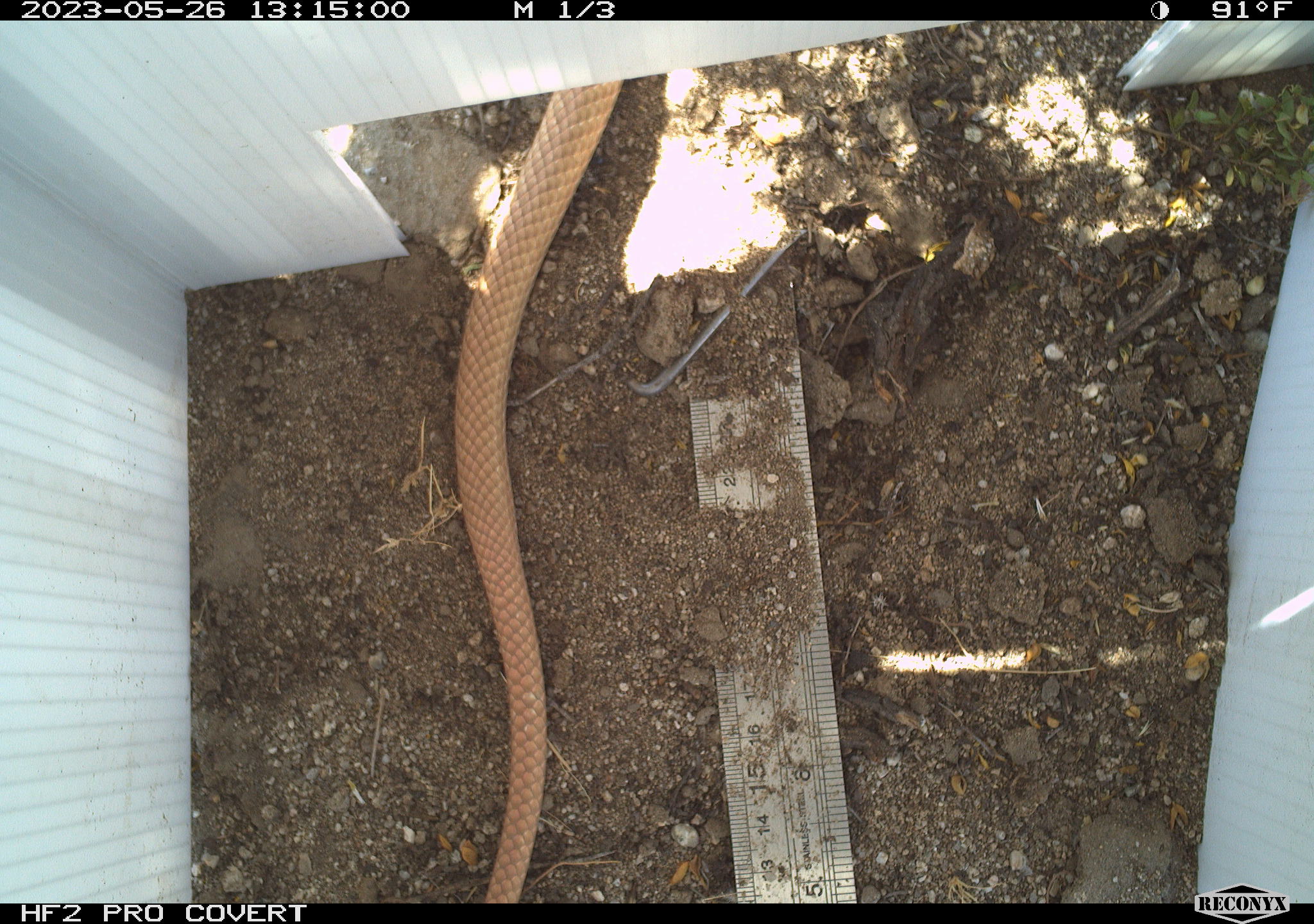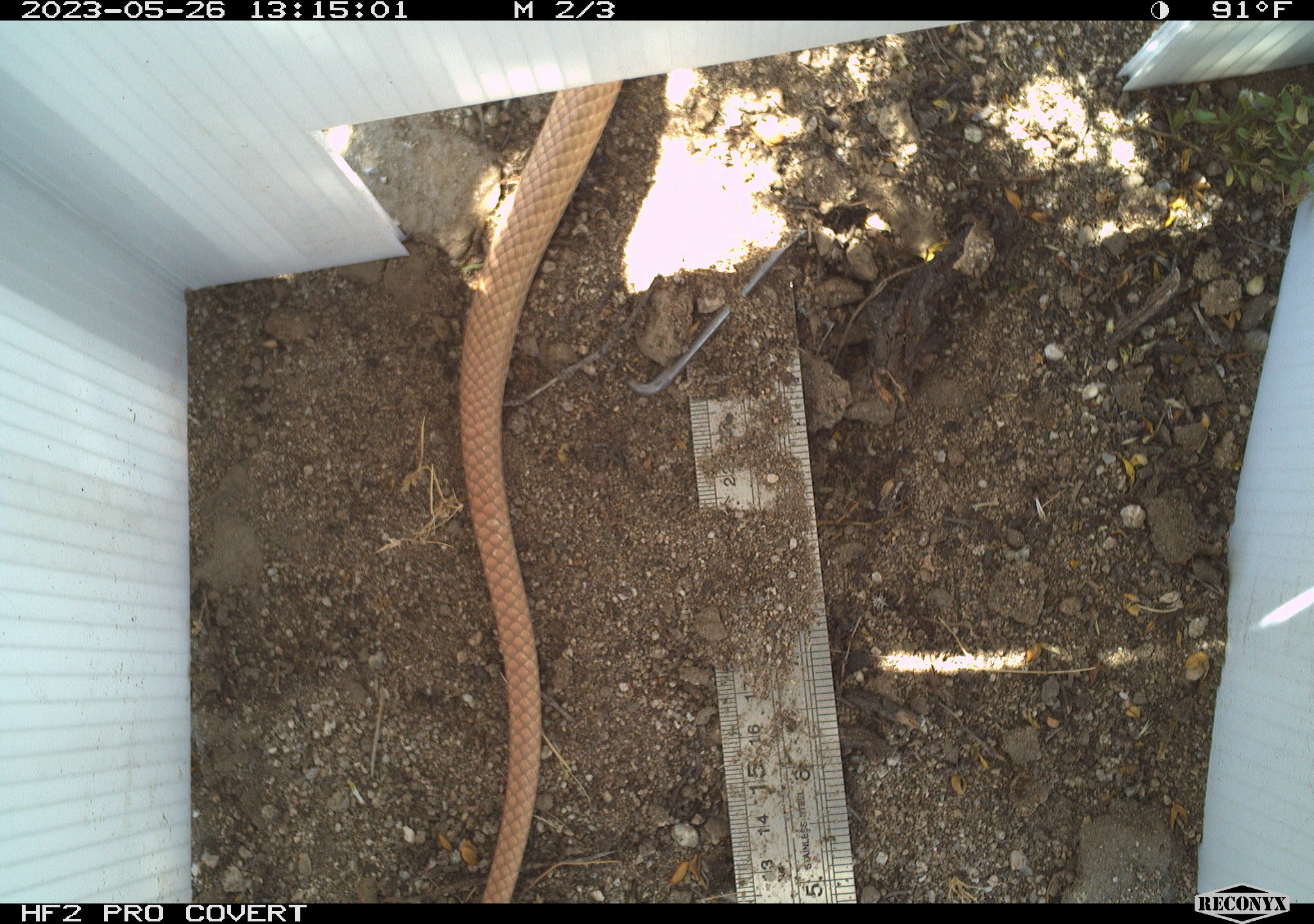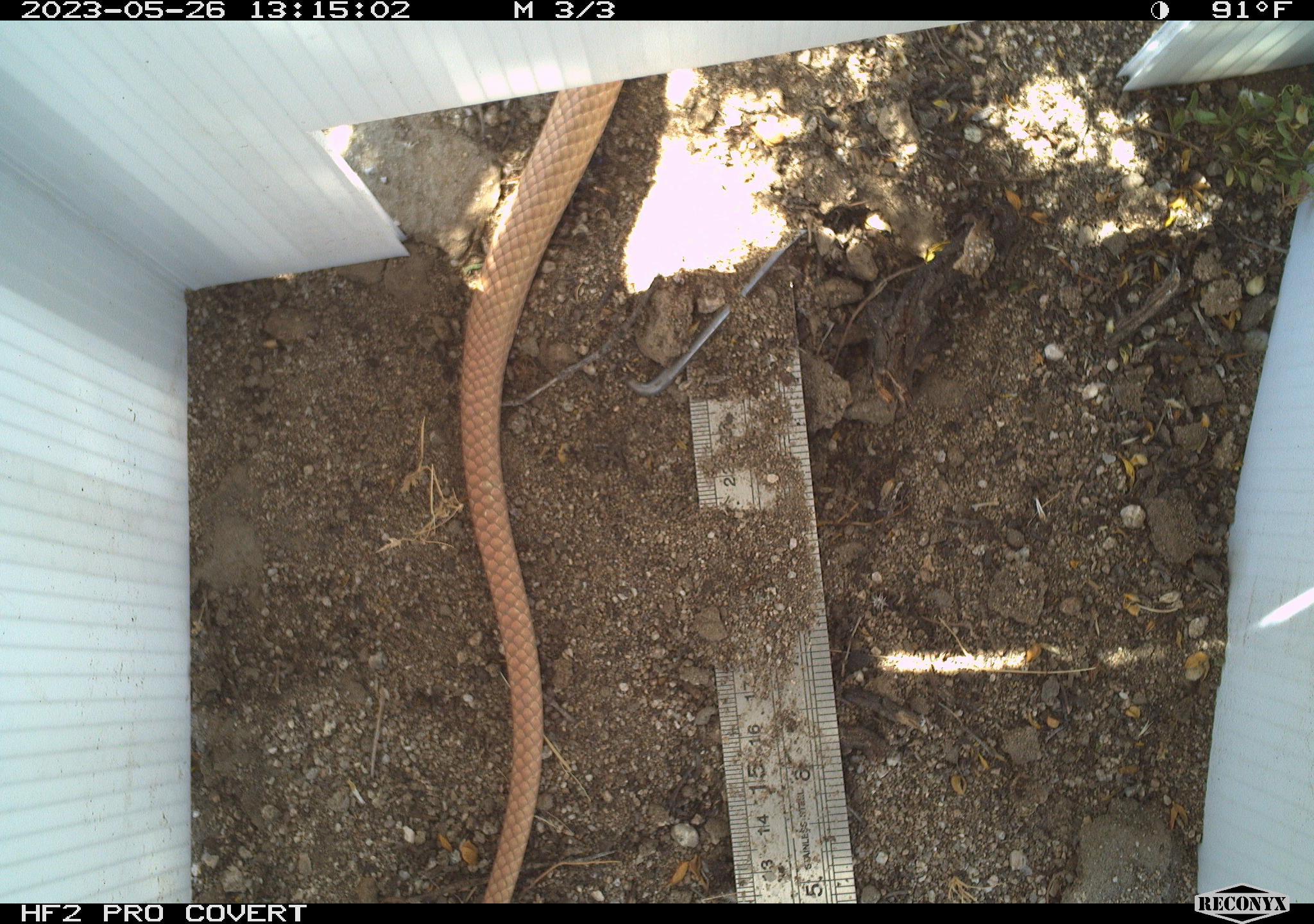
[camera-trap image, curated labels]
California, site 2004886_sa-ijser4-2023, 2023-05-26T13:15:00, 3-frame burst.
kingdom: Animalia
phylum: Chordata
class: Reptilia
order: Squamata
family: Colubridae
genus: Masticophis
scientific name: Masticophis flagellum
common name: coachwhip